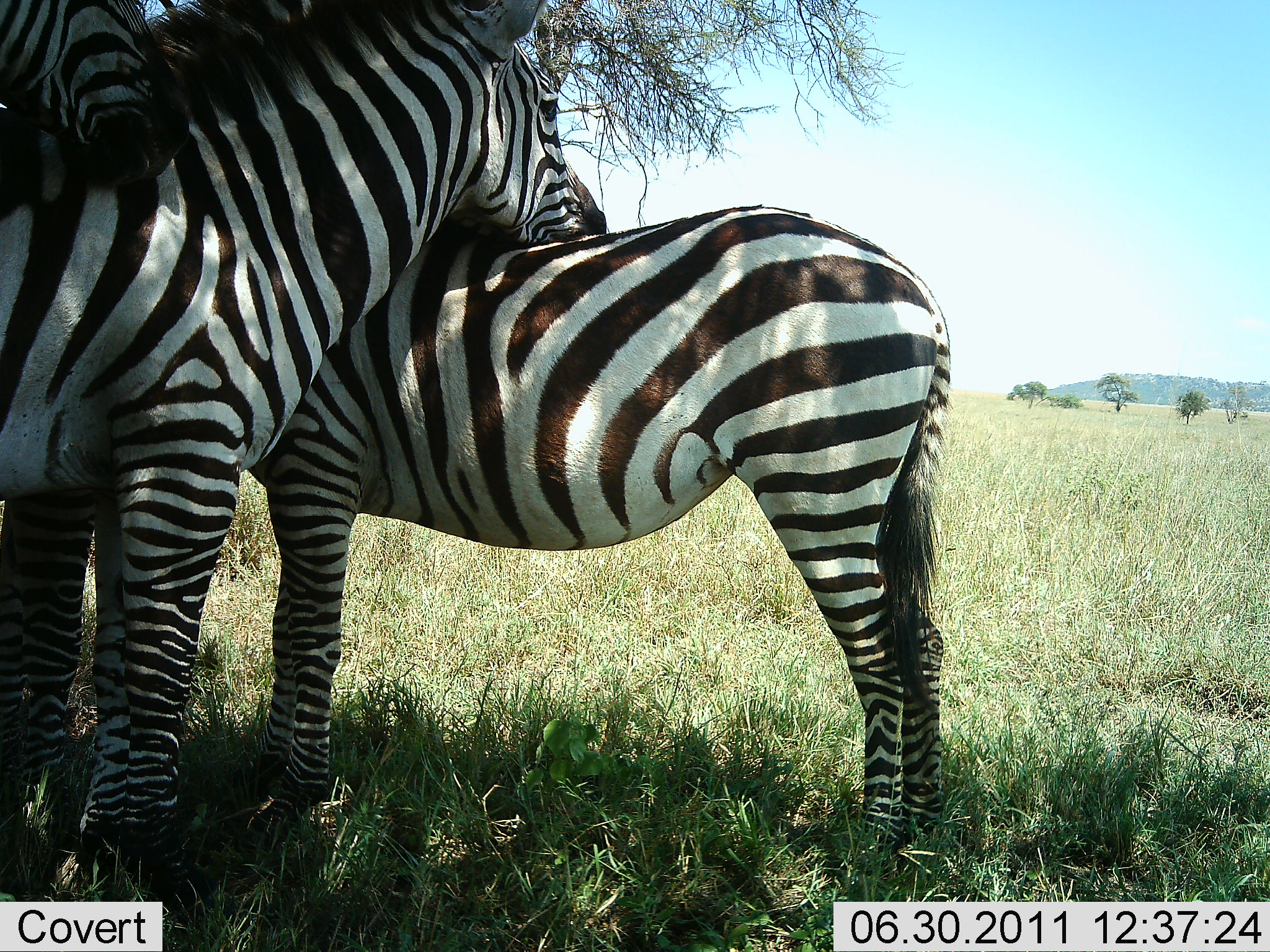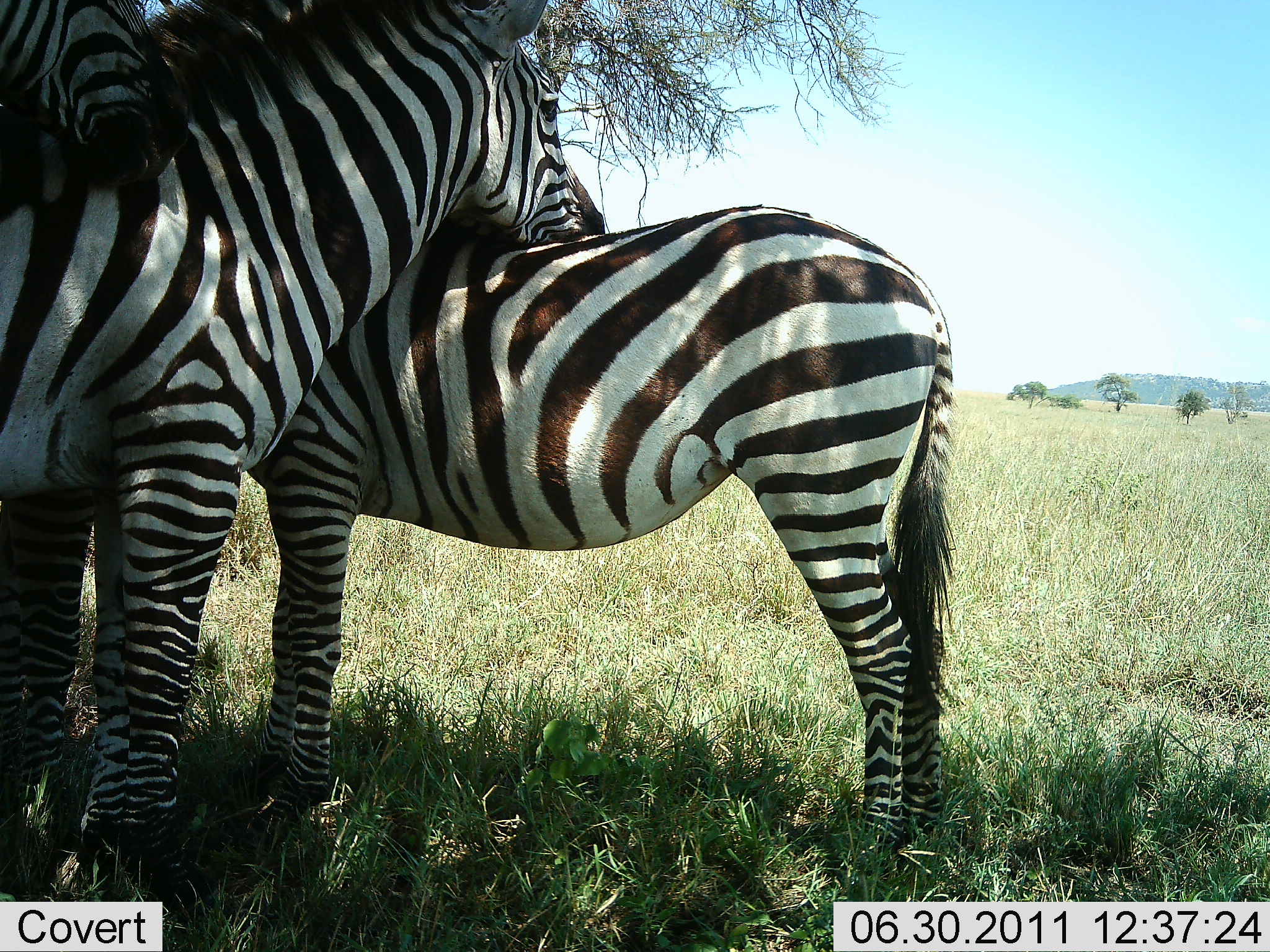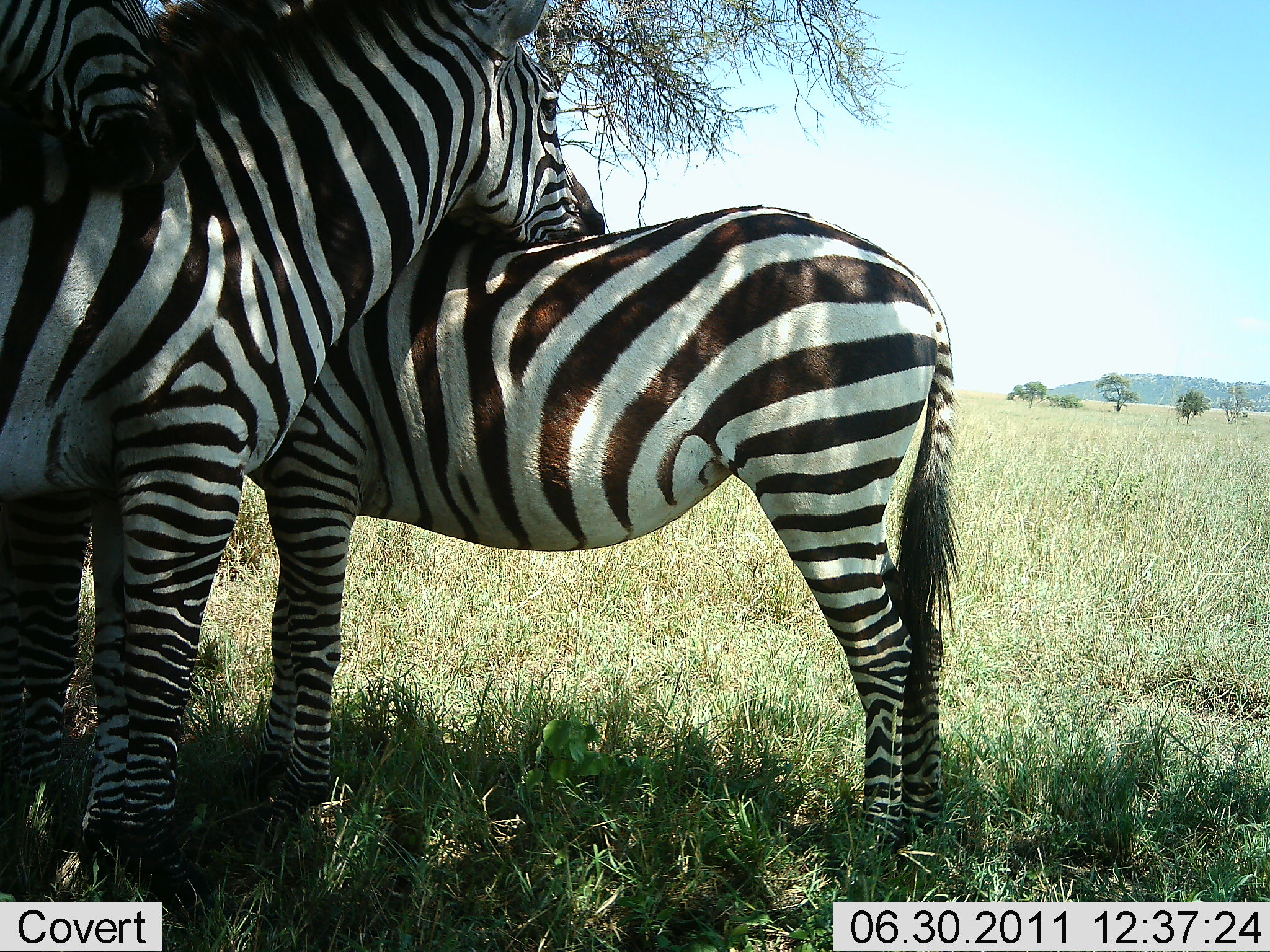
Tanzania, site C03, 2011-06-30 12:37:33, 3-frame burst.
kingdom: Animalia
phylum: Chordata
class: Mammalia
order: Perissodactyla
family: Equidae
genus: Equus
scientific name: Equus quagga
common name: plains zebra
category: zebra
Zebra (plains zebra) (Equus quagga), count 3. Behavior (volunteer vote fractions): standing 80%, resting 20%, moving 0%, interacting 100%. Young present (vote fraction): 10%. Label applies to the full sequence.